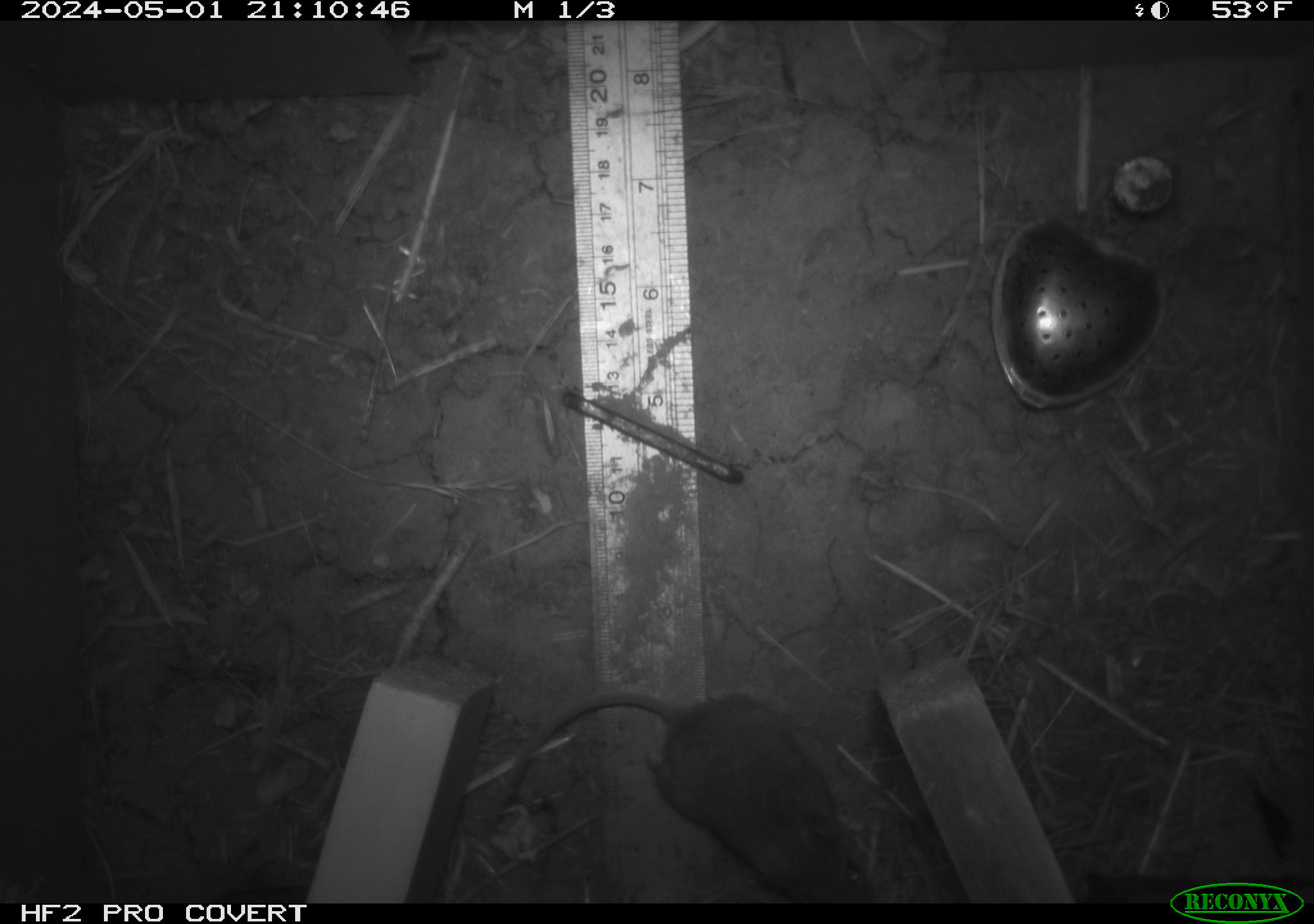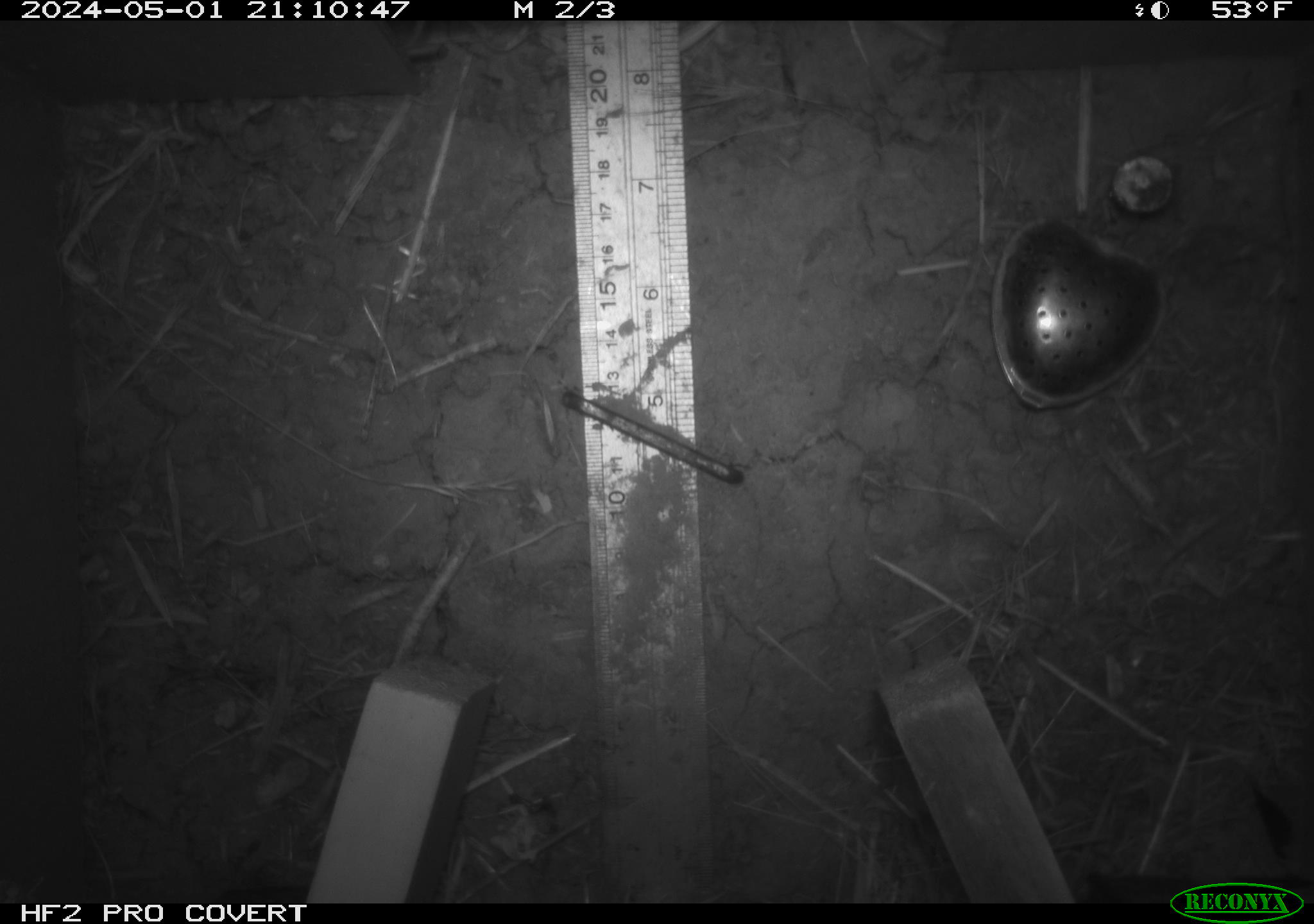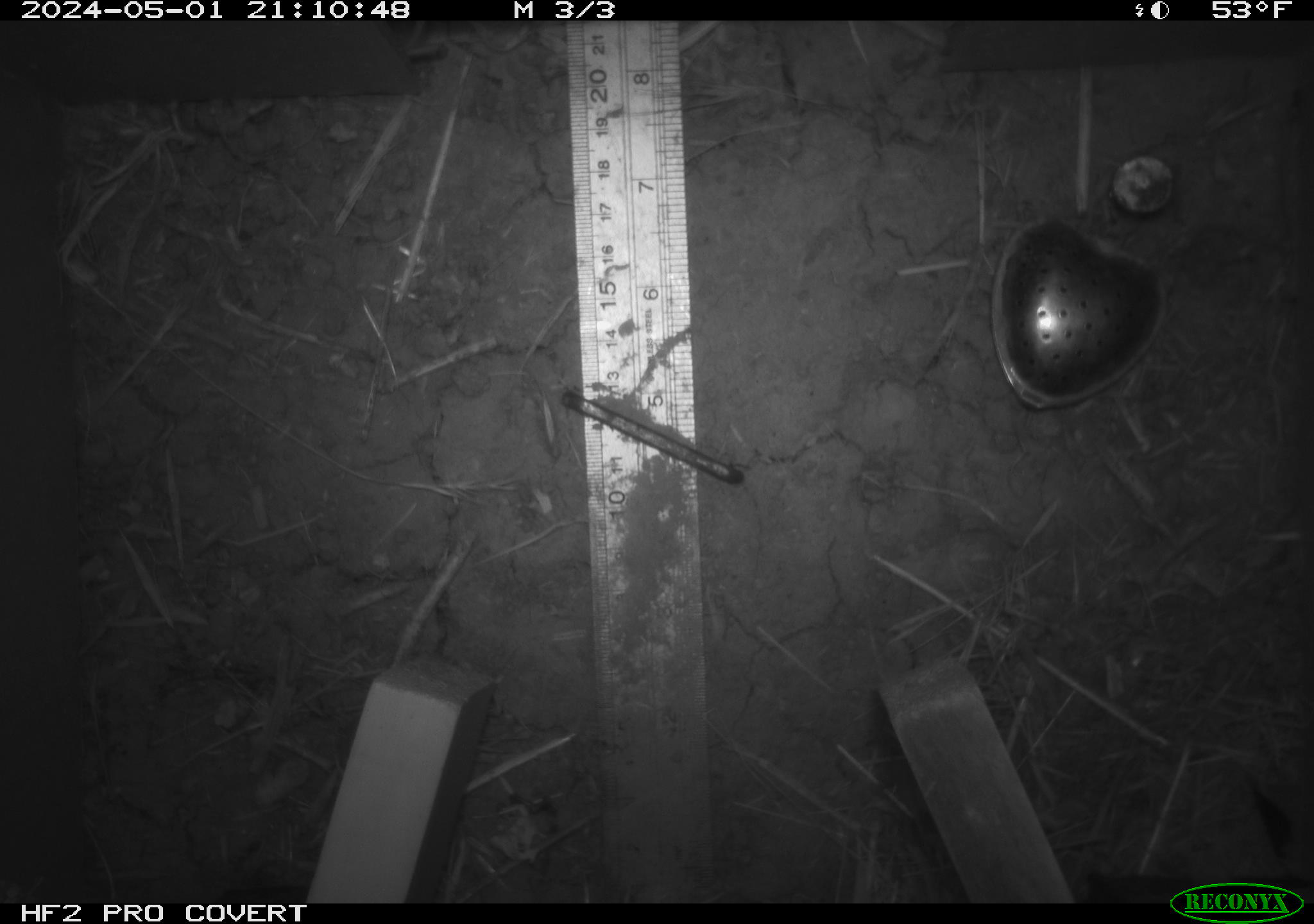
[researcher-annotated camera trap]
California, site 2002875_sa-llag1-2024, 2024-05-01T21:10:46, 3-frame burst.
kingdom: Animalia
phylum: Chordata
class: Mammalia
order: Rodentia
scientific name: Rodentia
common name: mouse species